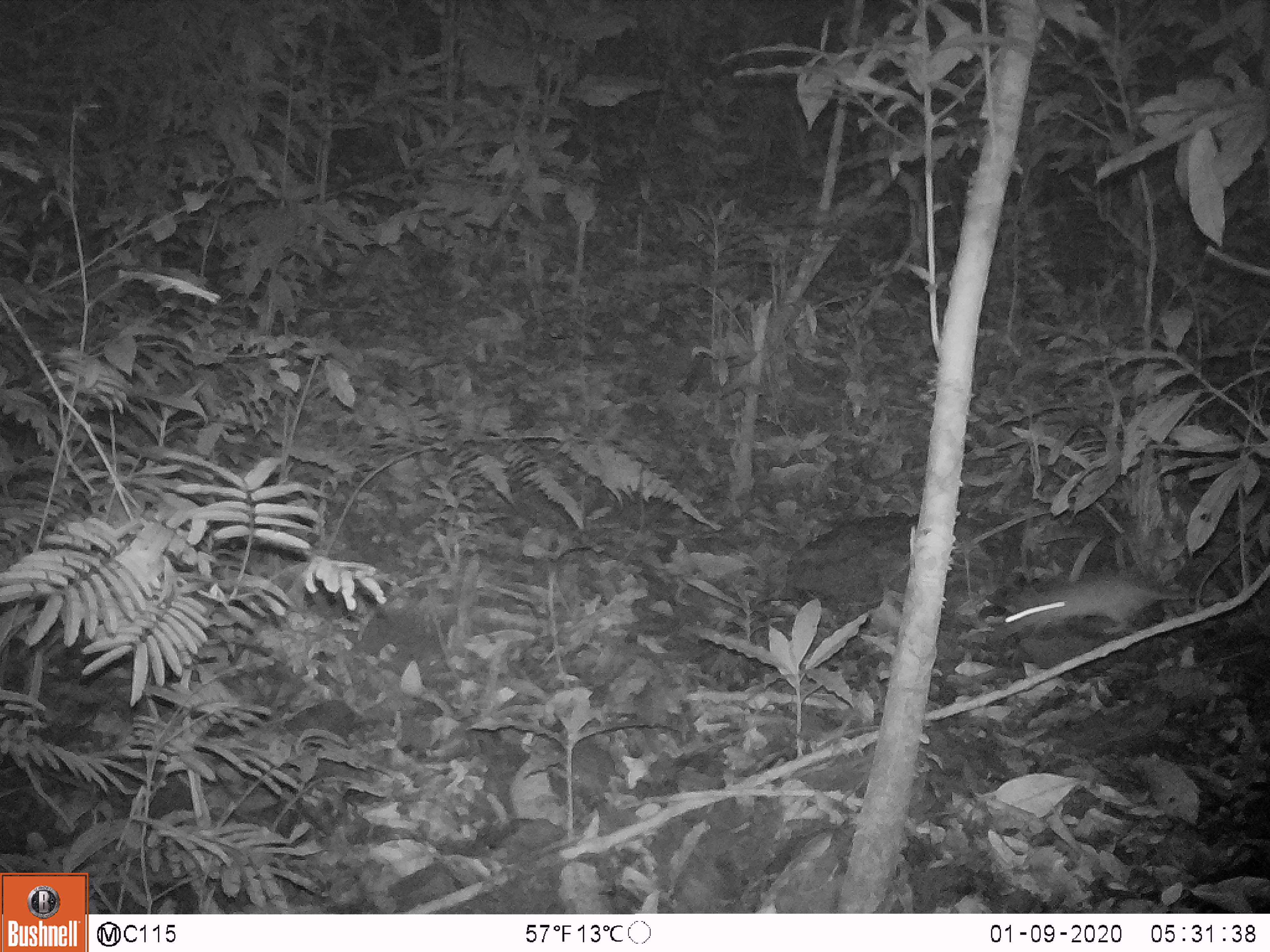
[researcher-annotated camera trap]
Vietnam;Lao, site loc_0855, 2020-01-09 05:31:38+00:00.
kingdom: Animalia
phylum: Chordata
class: Mammalia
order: Rodentia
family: Muridae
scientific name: Muridae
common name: old-world mice and rats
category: unidentified murid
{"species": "unidentified murid (old-world mice and rats) (Muridae)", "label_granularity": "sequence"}